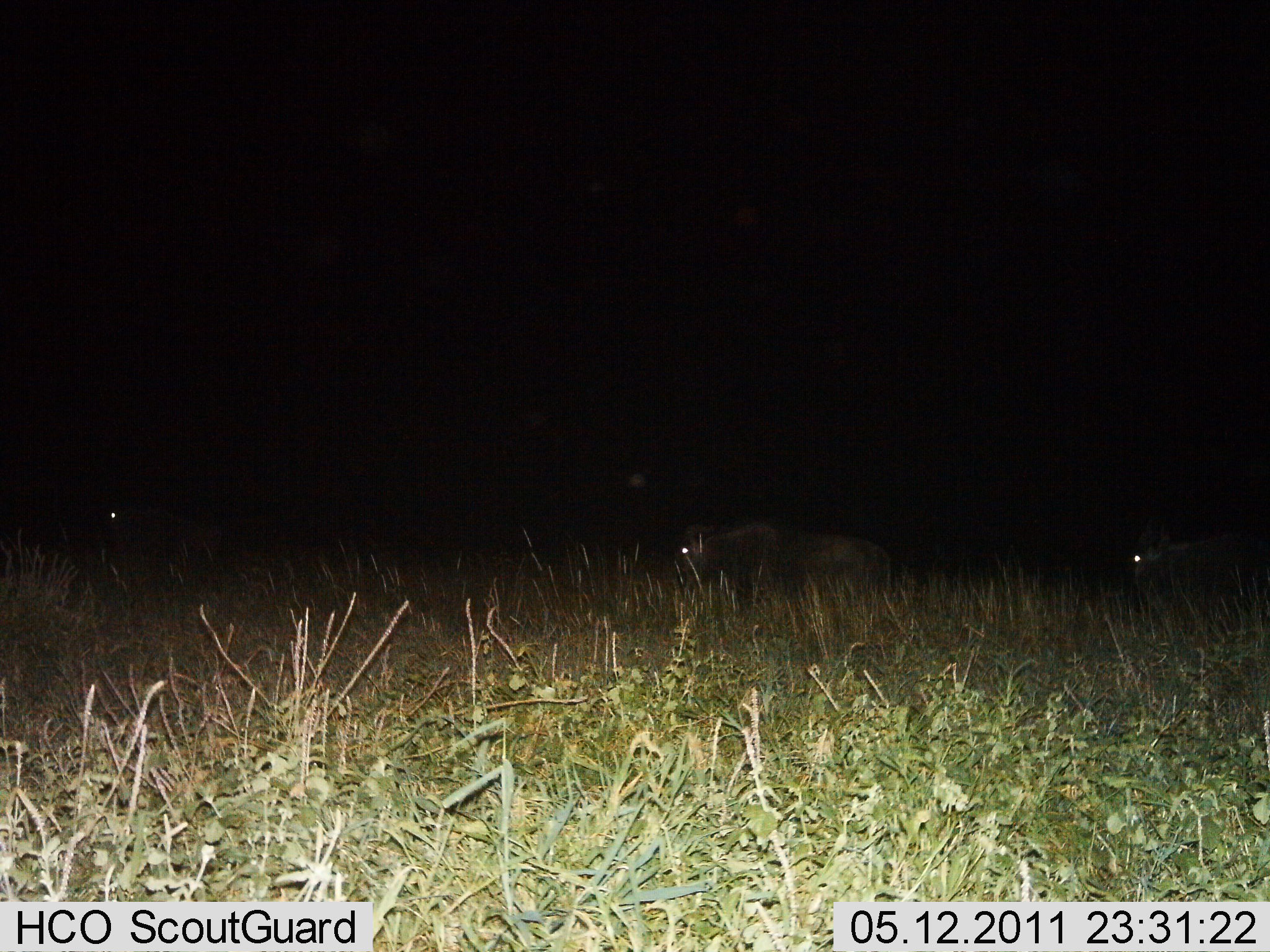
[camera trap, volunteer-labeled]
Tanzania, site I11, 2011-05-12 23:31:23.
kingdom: Animalia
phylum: Chordata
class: Mammalia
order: Artiodactyla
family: Bovidae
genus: Connochaetes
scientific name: Connochaetes taurinus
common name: blue wildebeest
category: wildebeest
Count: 3.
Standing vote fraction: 0%.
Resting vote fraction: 23%.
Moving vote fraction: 77%.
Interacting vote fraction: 0%.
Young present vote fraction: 0%.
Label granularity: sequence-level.